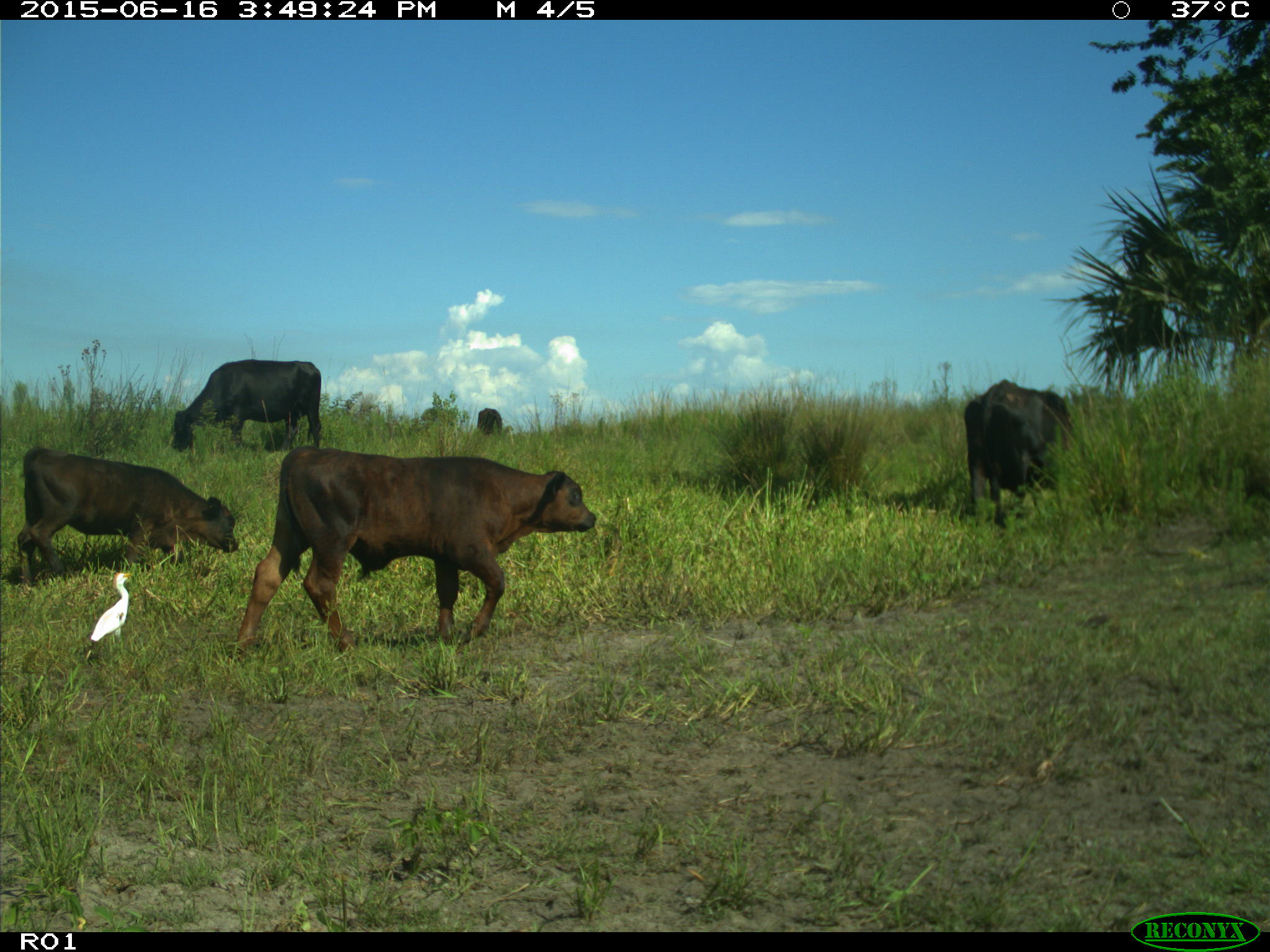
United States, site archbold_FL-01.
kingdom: Animalia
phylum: Chordata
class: Mammalia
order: Artiodactyla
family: Bovidae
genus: Bos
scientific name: Bos taurus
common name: domestic cow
Bos taurus (domestic cow).